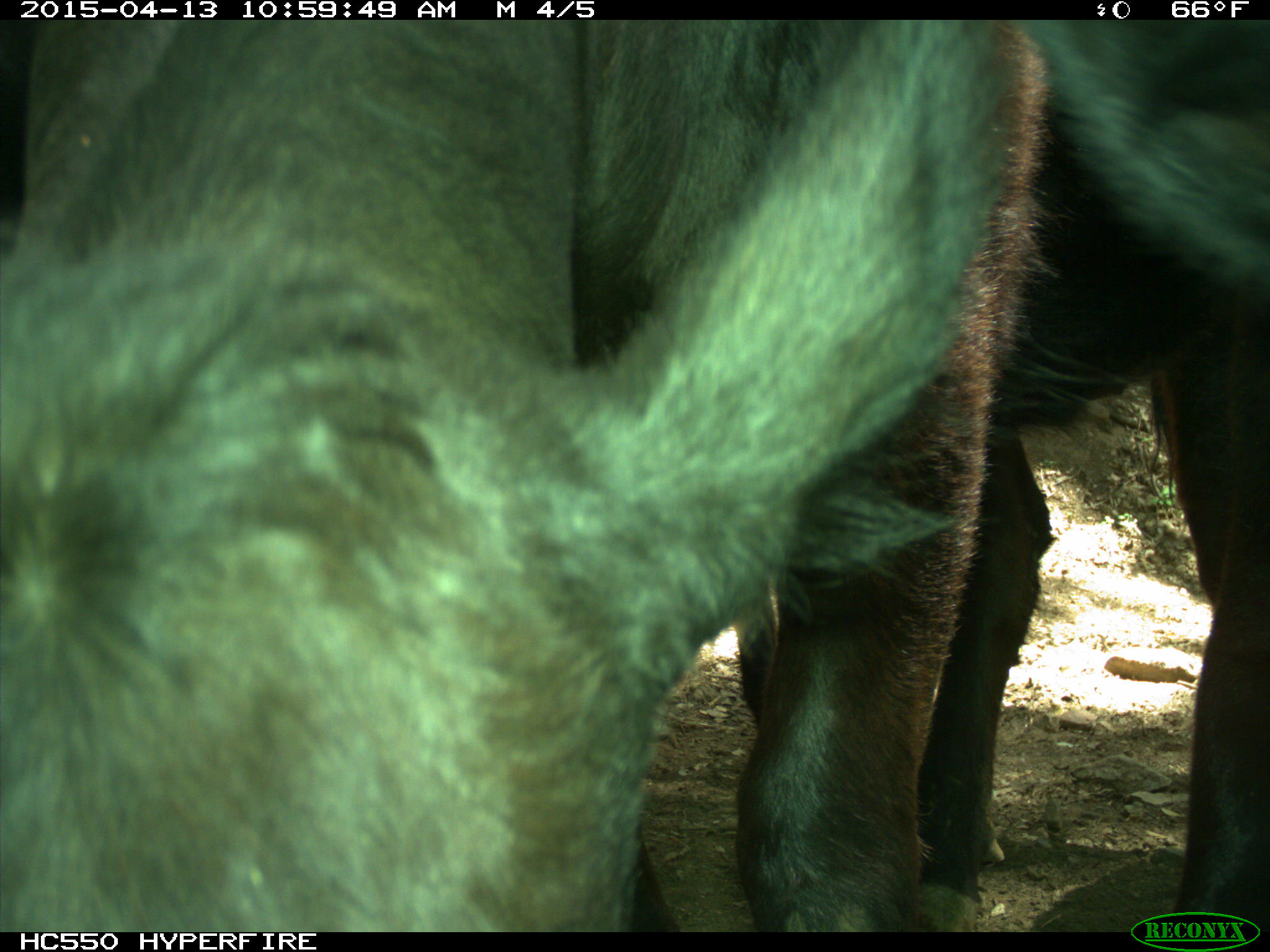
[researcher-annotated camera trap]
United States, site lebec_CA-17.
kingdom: Animalia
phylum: Chordata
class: Mammalia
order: Artiodactyla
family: Bovidae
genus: Bos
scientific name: Bos taurus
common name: domestic cow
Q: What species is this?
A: Bos taurus (domestic cow).